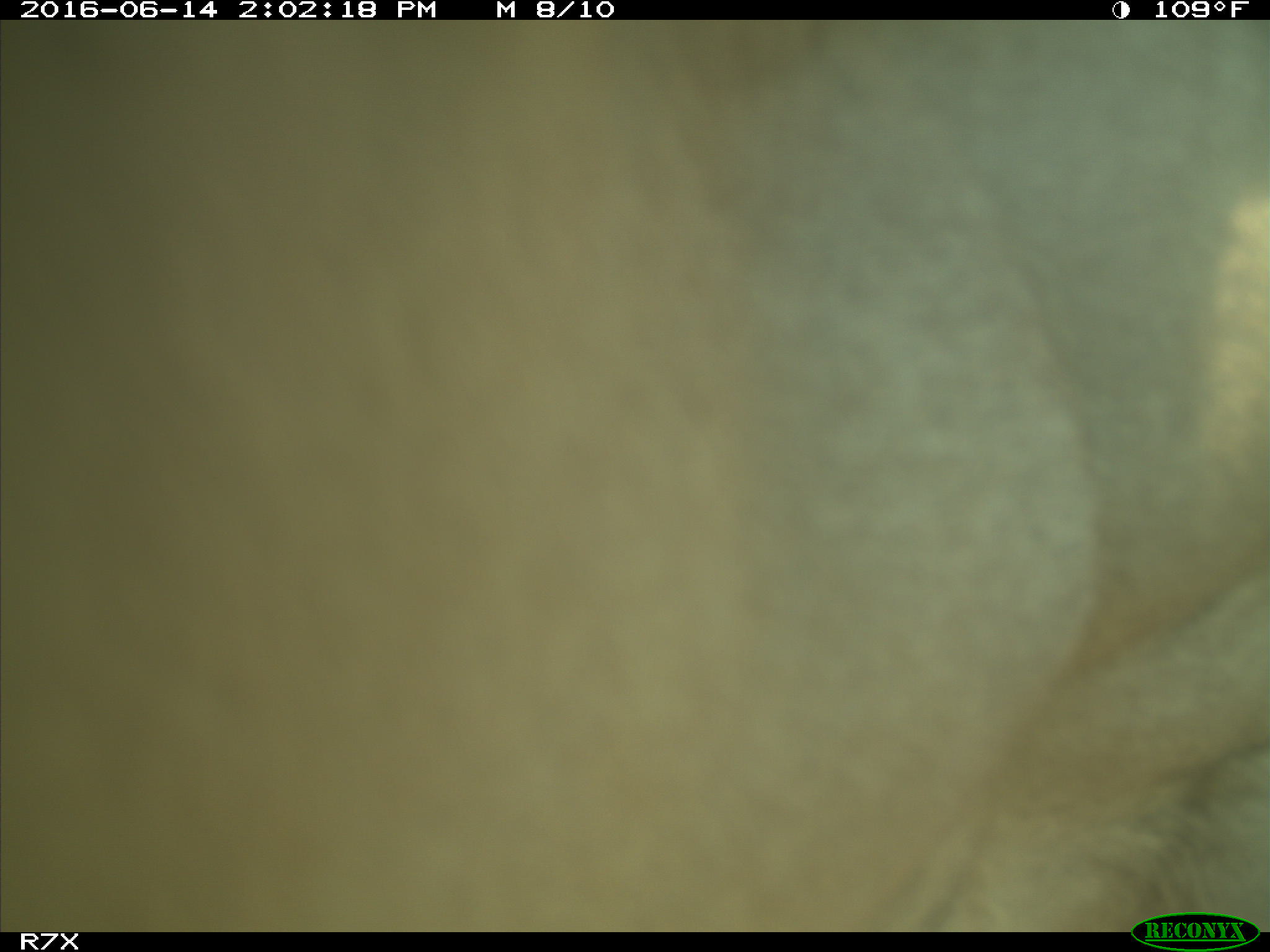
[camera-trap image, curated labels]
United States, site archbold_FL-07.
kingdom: Animalia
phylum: Chordata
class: Mammalia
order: Artiodactyla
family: Bovidae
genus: Bos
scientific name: Bos taurus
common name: domestic cow